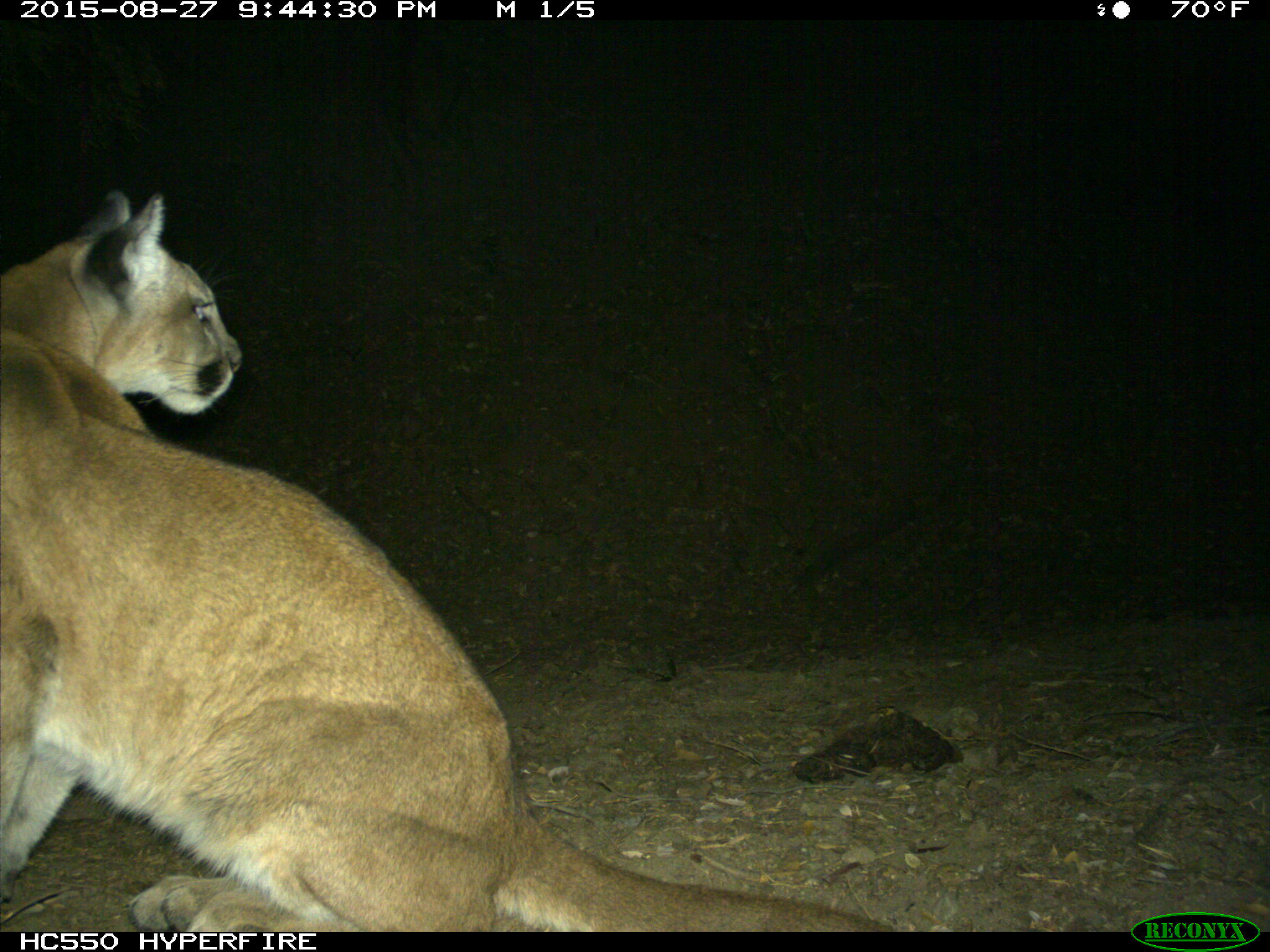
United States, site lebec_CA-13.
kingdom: Animalia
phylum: Chordata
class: Mammalia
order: Carnivora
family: Felidae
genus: Puma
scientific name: Puma concolor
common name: mountain lion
Puma concolor (mountain lion).